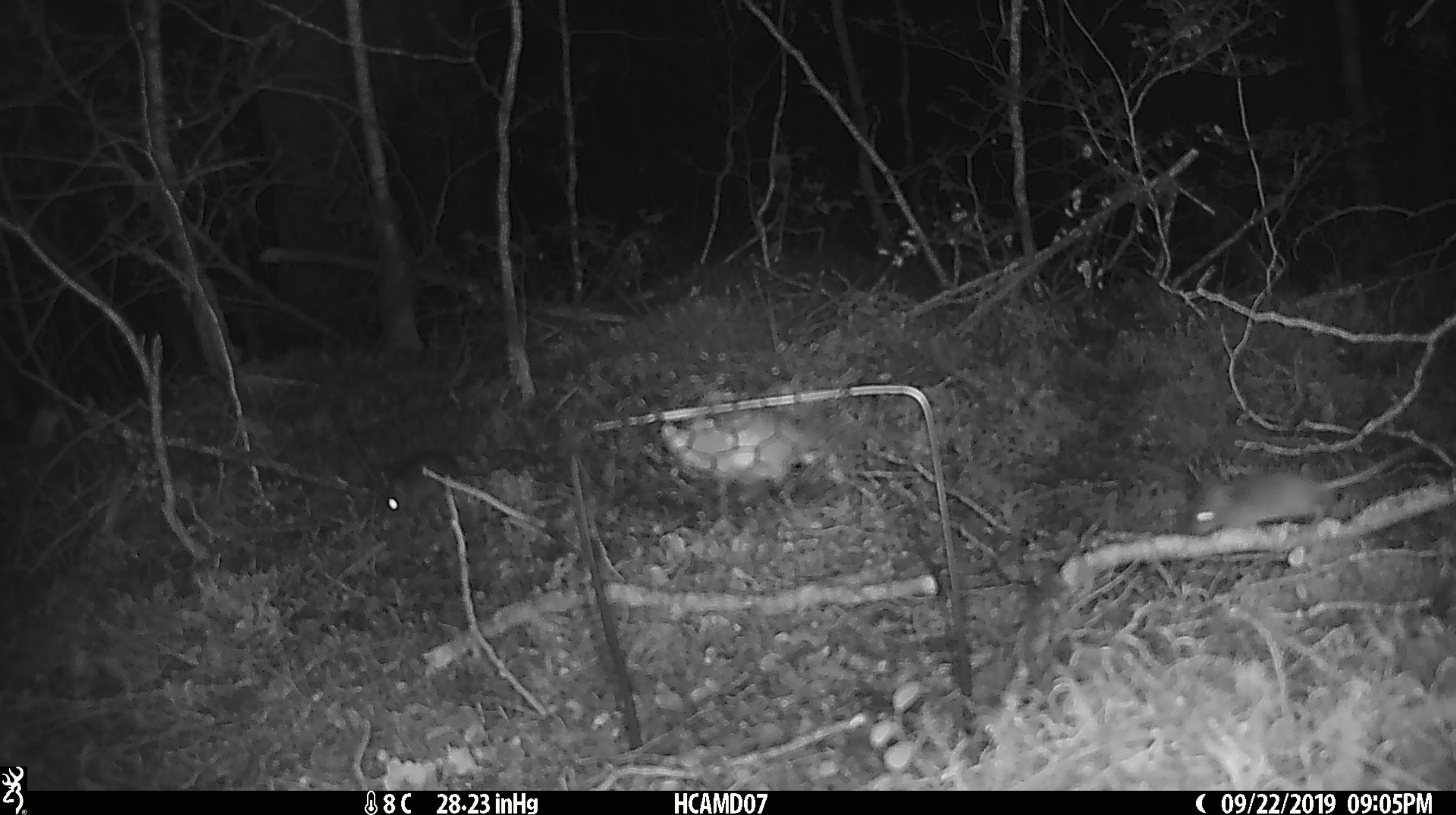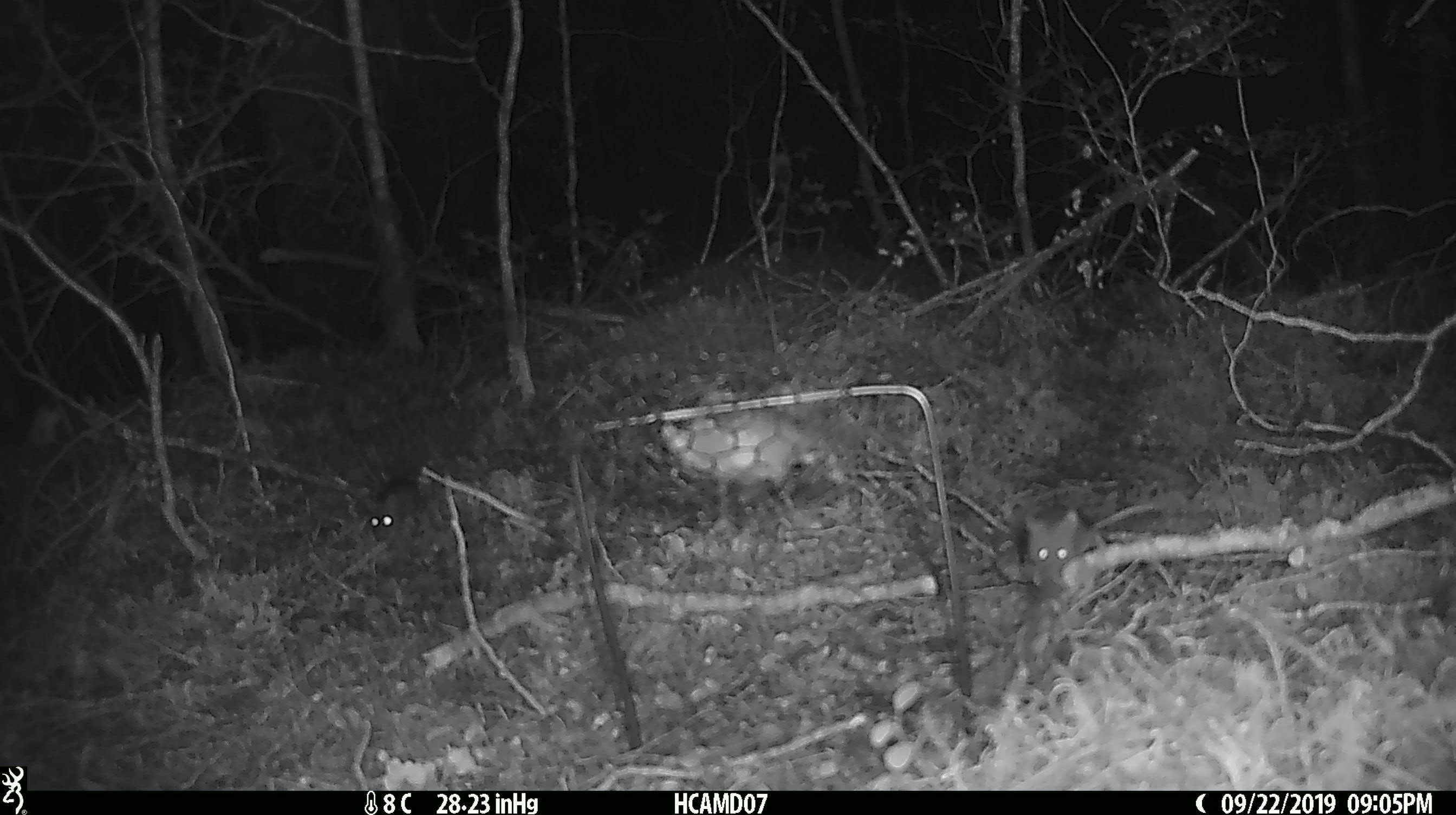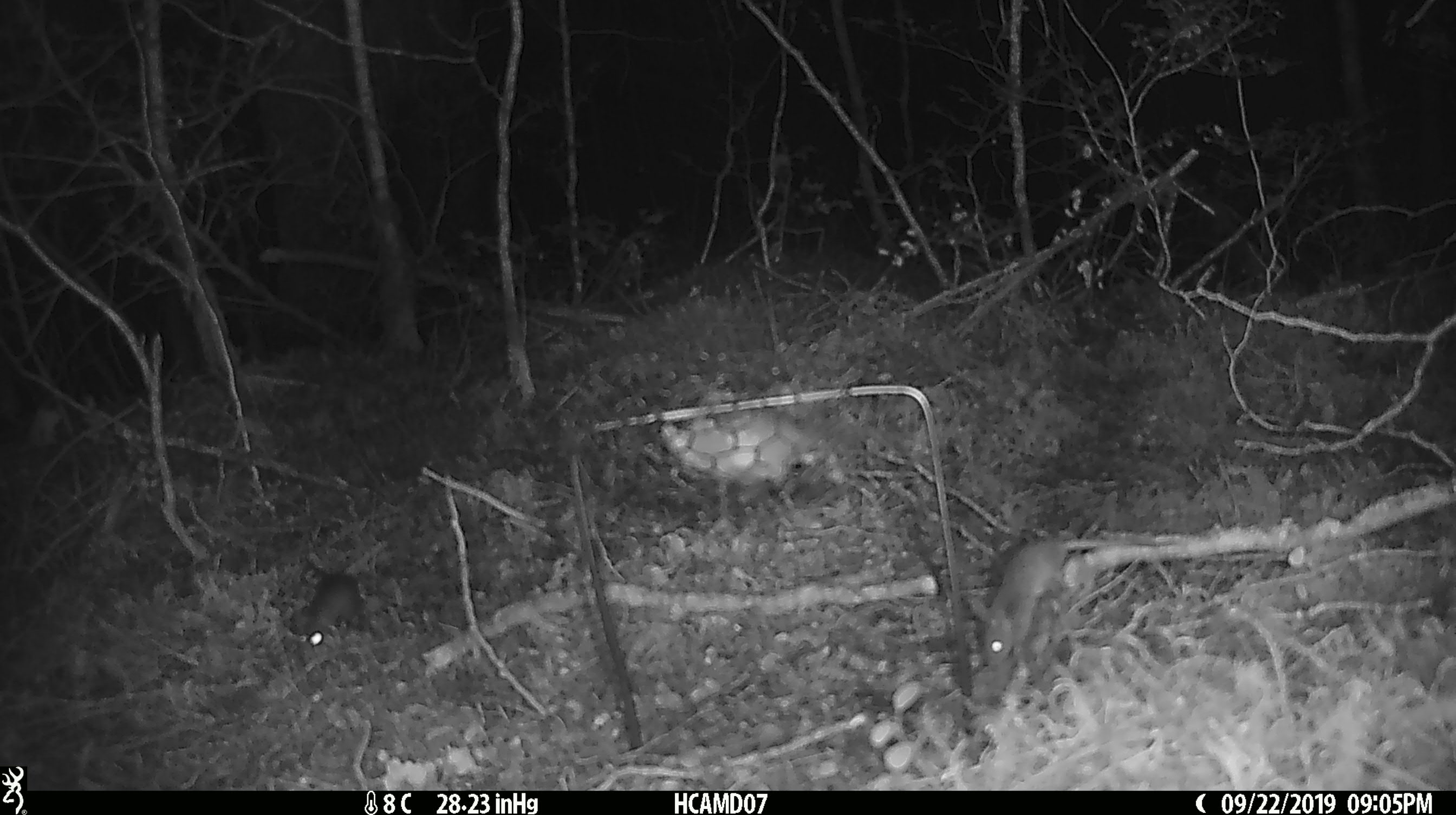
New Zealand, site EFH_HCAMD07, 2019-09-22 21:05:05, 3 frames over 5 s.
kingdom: Animalia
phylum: Chordata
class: Mammalia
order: Rodentia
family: Muridae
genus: Mus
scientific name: Mus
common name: mouse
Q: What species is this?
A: Mouse (Mus).